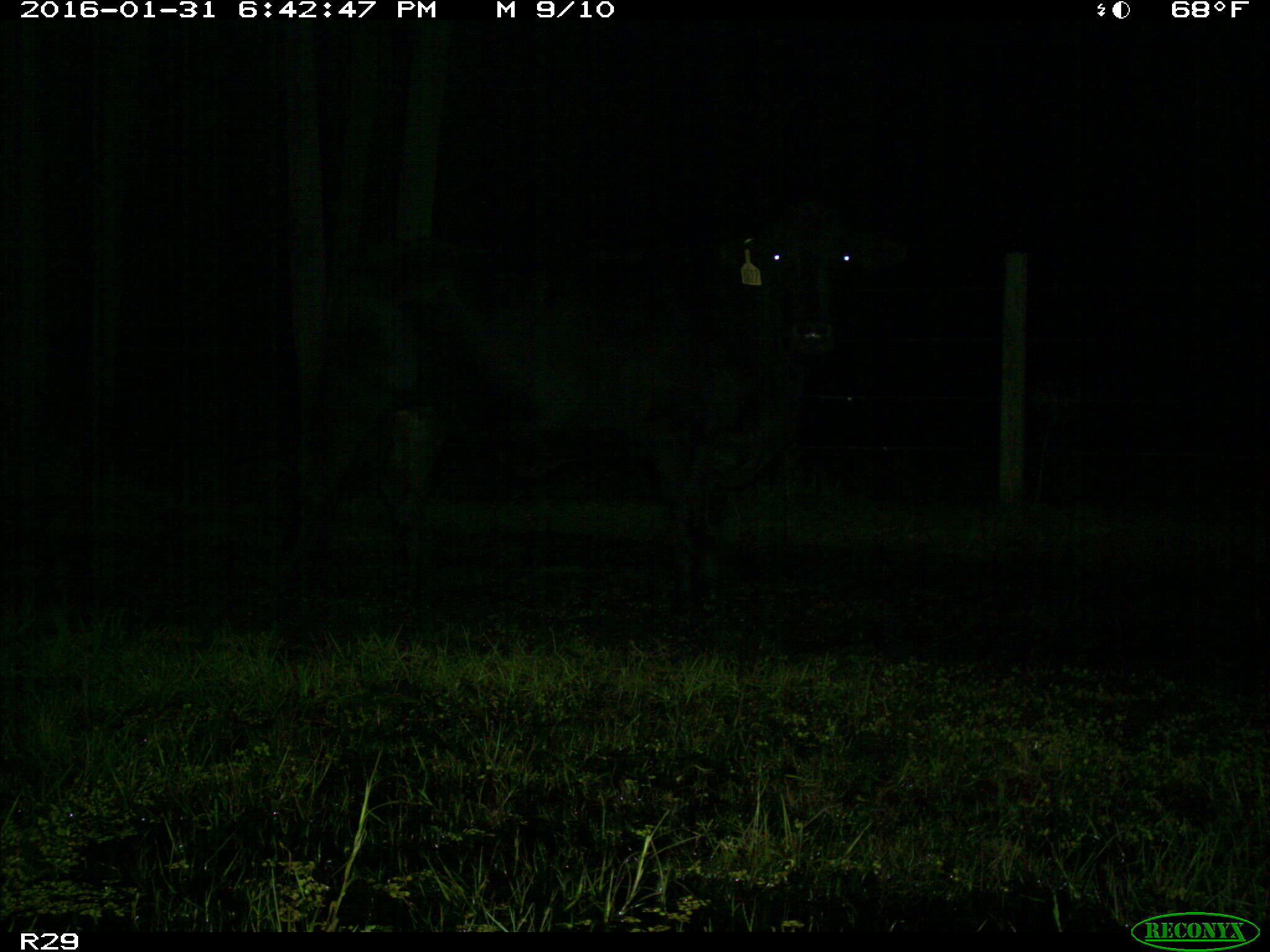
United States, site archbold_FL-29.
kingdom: Animalia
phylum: Chordata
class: Mammalia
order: Artiodactyla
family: Bovidae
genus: Bos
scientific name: Bos taurus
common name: domestic cow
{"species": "Bos taurus (domestic cow)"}